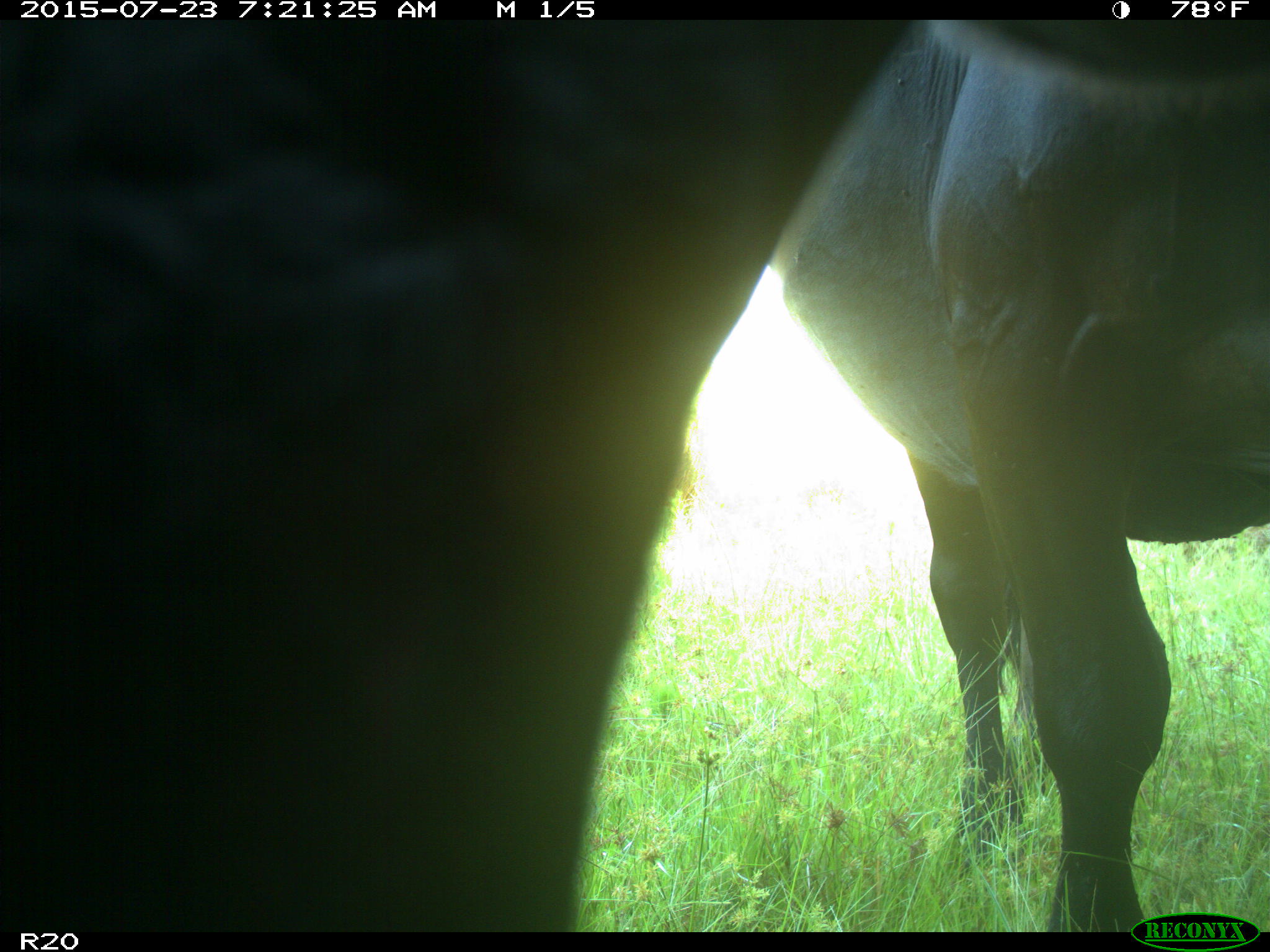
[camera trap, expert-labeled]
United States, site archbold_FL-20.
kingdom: Animalia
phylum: Chordata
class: Mammalia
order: Artiodactyla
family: Bovidae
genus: Bos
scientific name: Bos taurus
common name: domestic cow